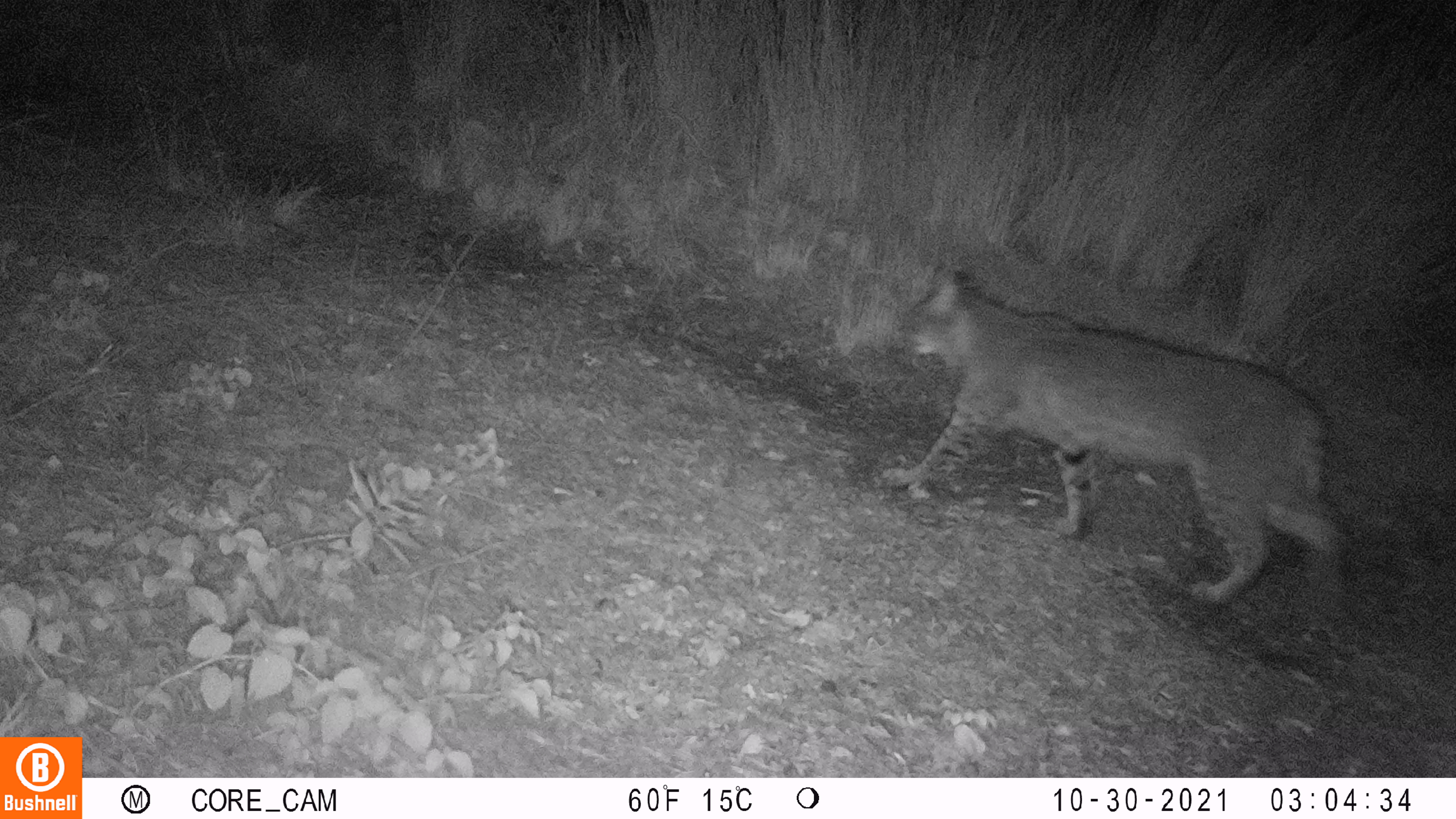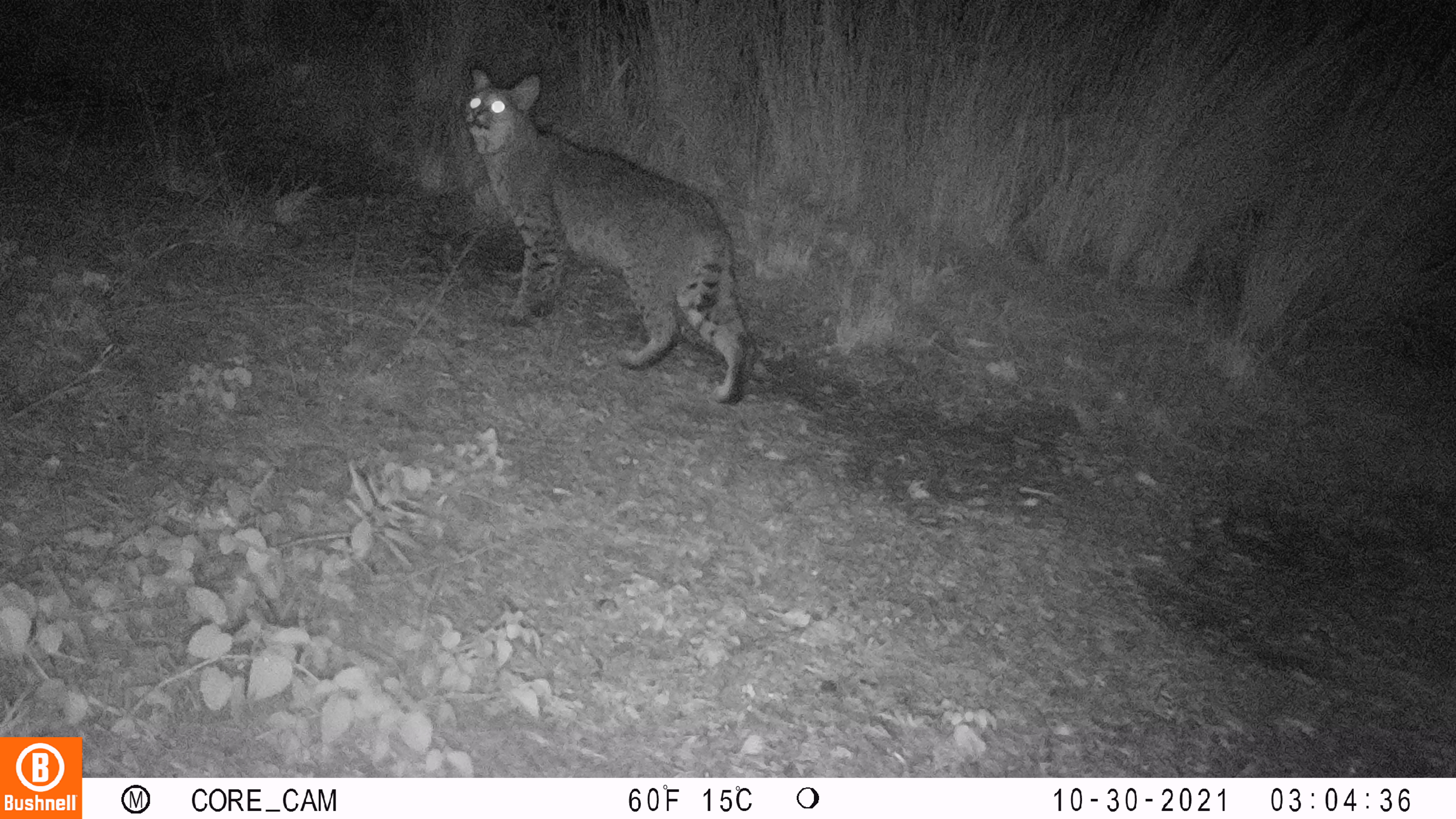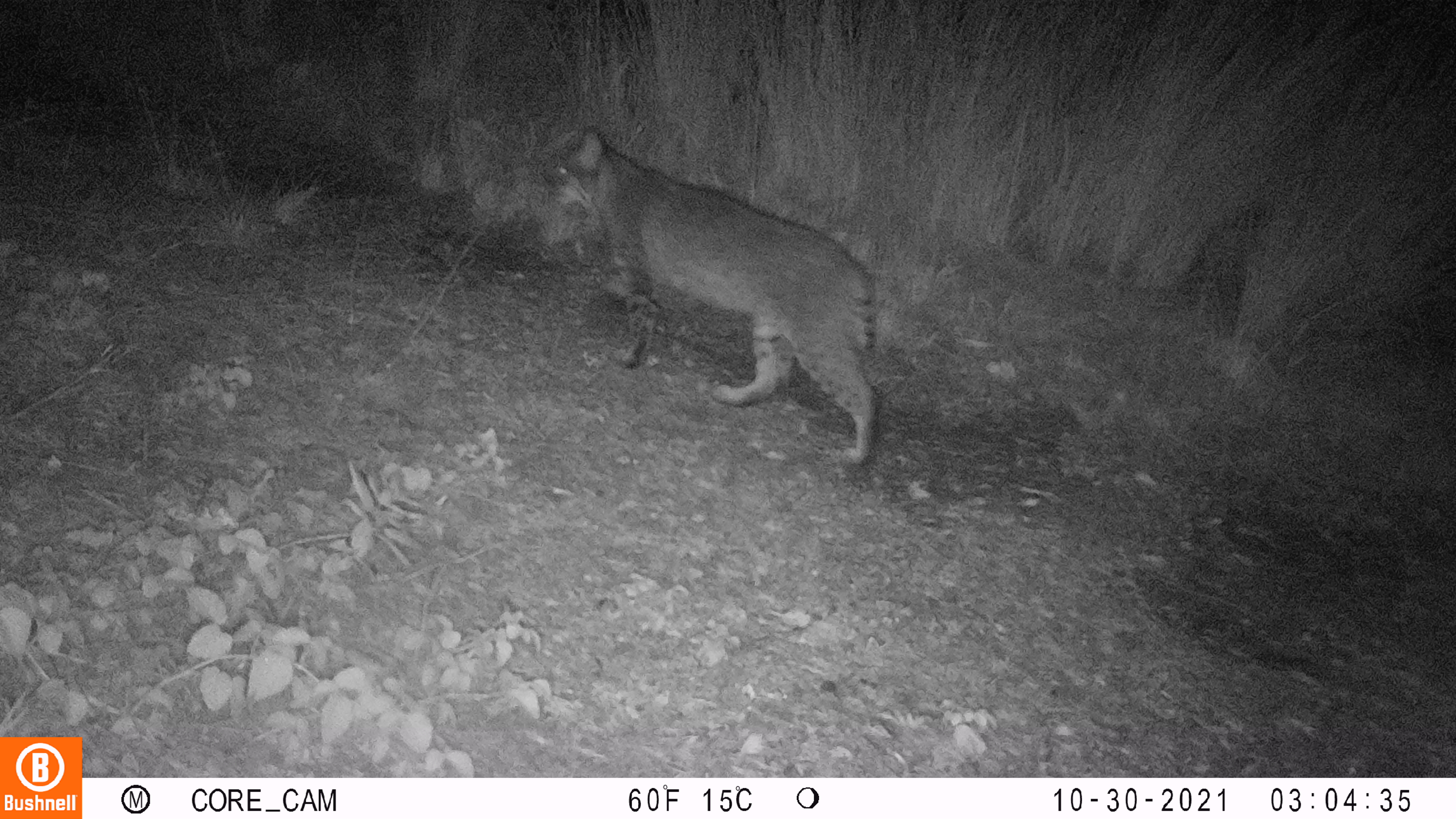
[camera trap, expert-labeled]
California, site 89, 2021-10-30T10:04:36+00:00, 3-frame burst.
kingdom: Animalia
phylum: Chordata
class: Mammalia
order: Carnivora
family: Felidae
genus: Lynx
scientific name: Lynx rufus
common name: bobcat